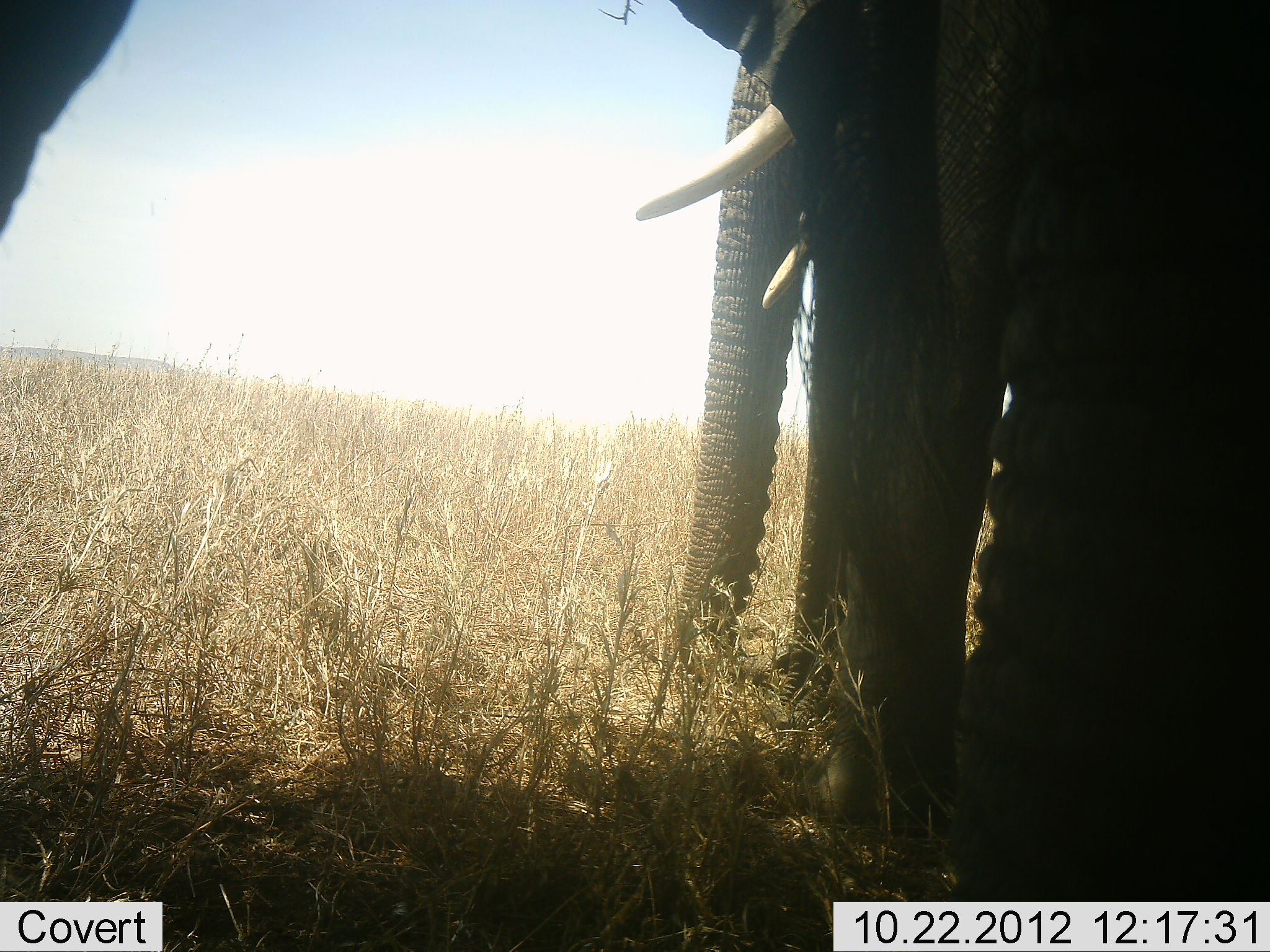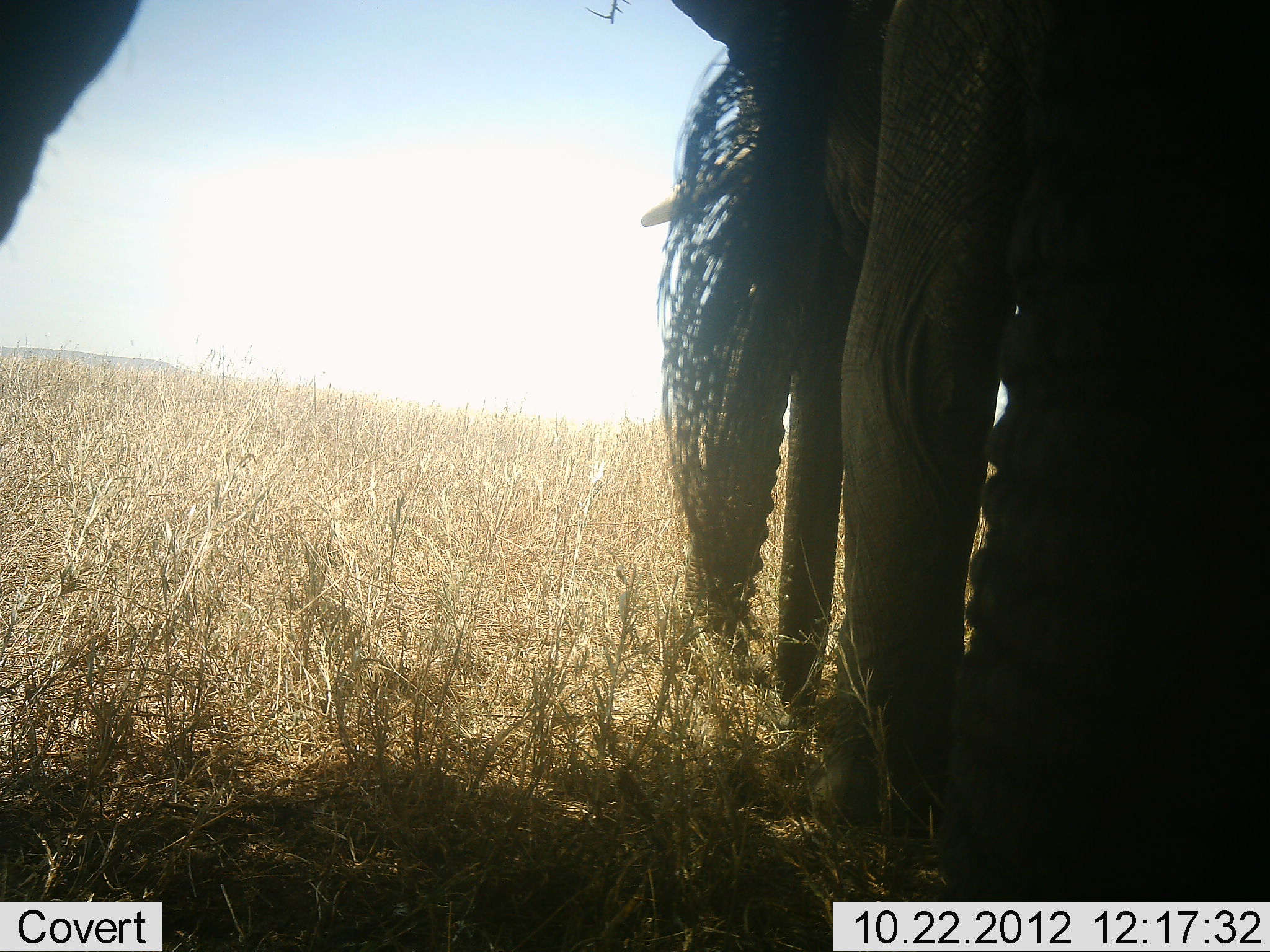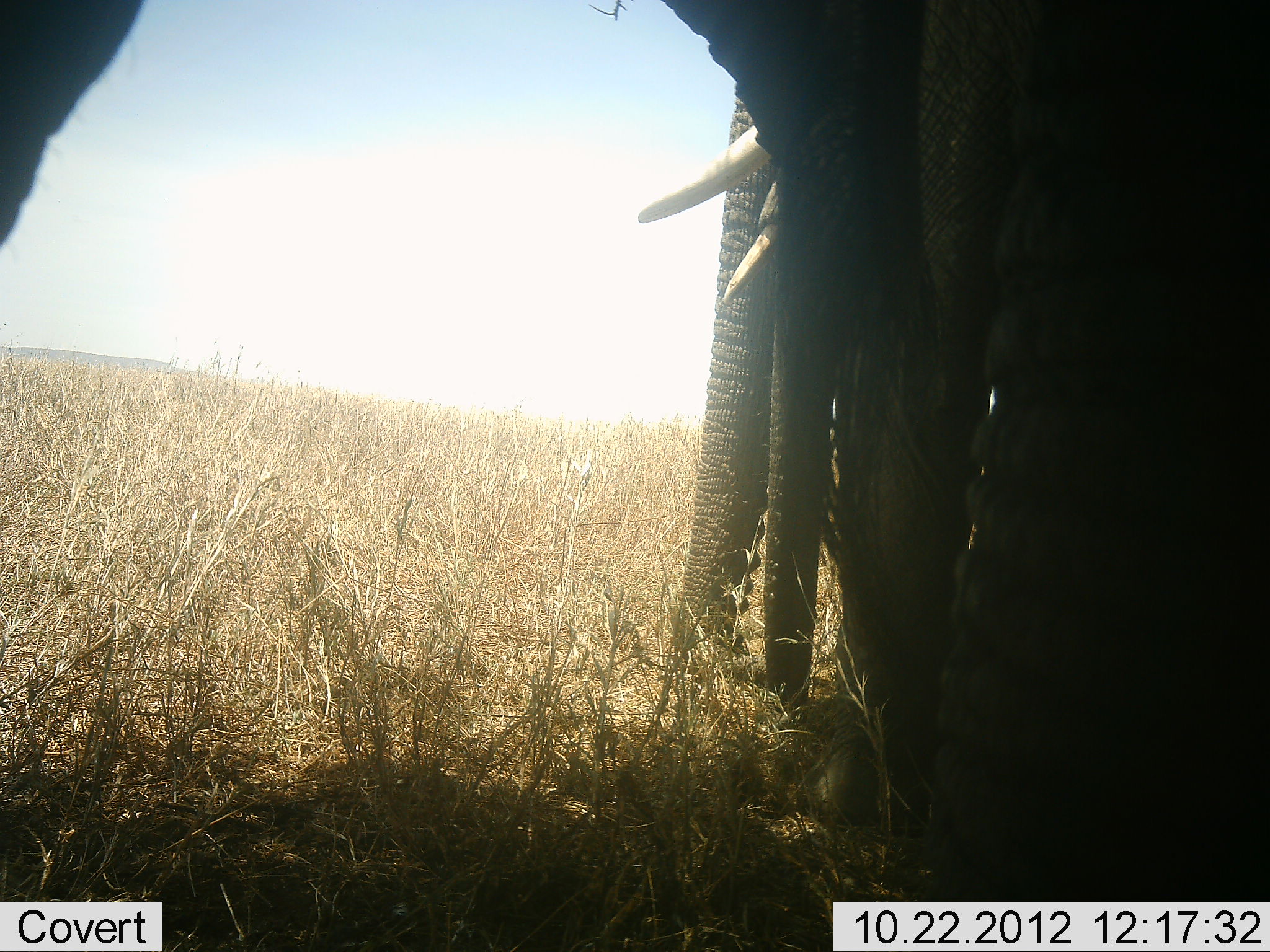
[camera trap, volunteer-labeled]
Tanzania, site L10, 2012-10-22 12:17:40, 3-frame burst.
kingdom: Animalia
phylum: Chordata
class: Mammalia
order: Proboscidea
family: Elephantidae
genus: Loxodonta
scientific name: Loxodonta africana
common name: african bush elephant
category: elephant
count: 2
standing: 90%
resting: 10%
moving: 0%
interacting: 10%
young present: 0%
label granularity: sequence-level